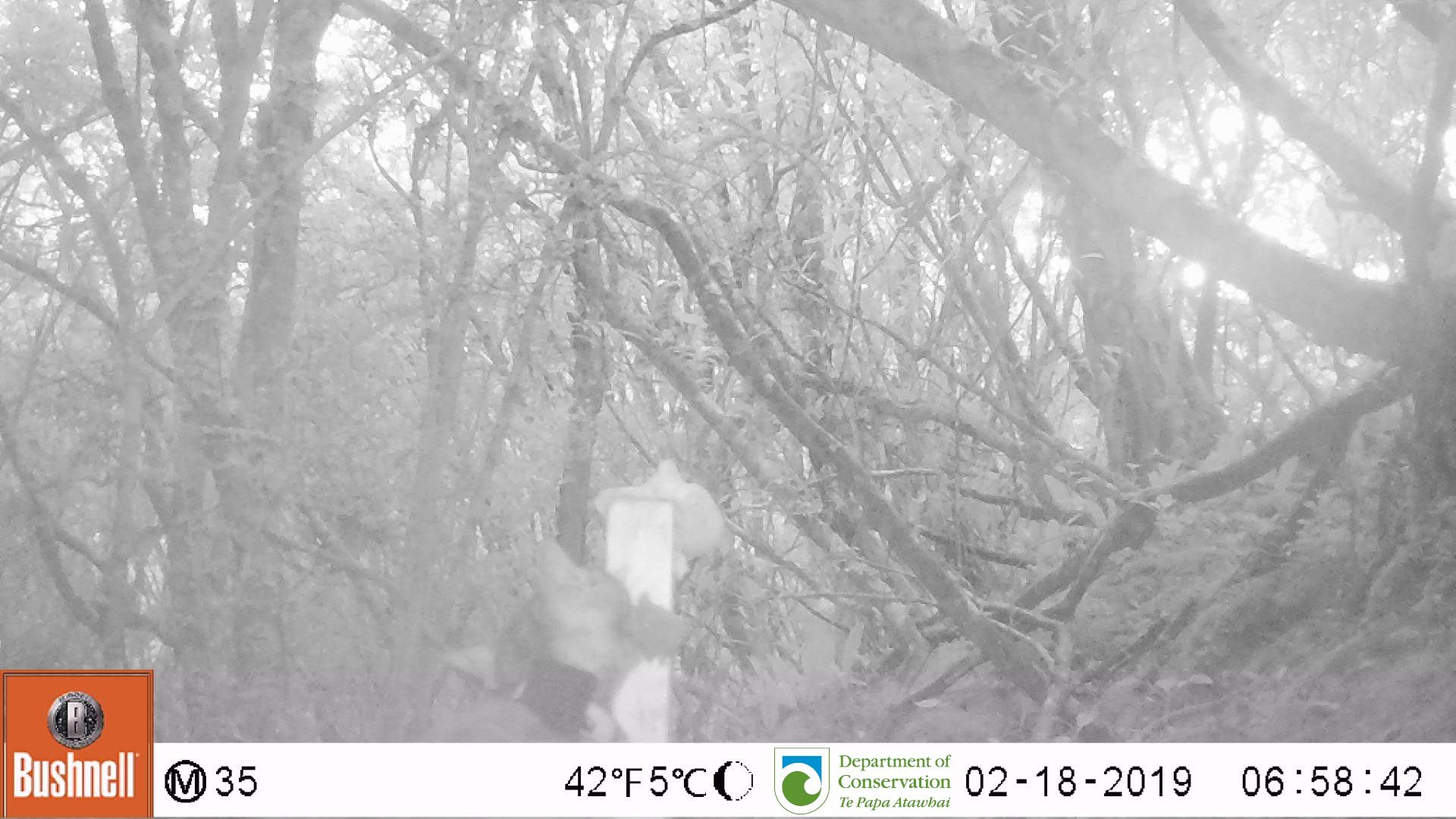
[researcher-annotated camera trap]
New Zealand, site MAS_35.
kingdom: Animalia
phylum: Chordata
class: Mammalia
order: Carnivora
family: Felidae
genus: Felis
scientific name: Felis catus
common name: domestic cat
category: cat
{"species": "cat (domestic cat) (Felis catus)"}